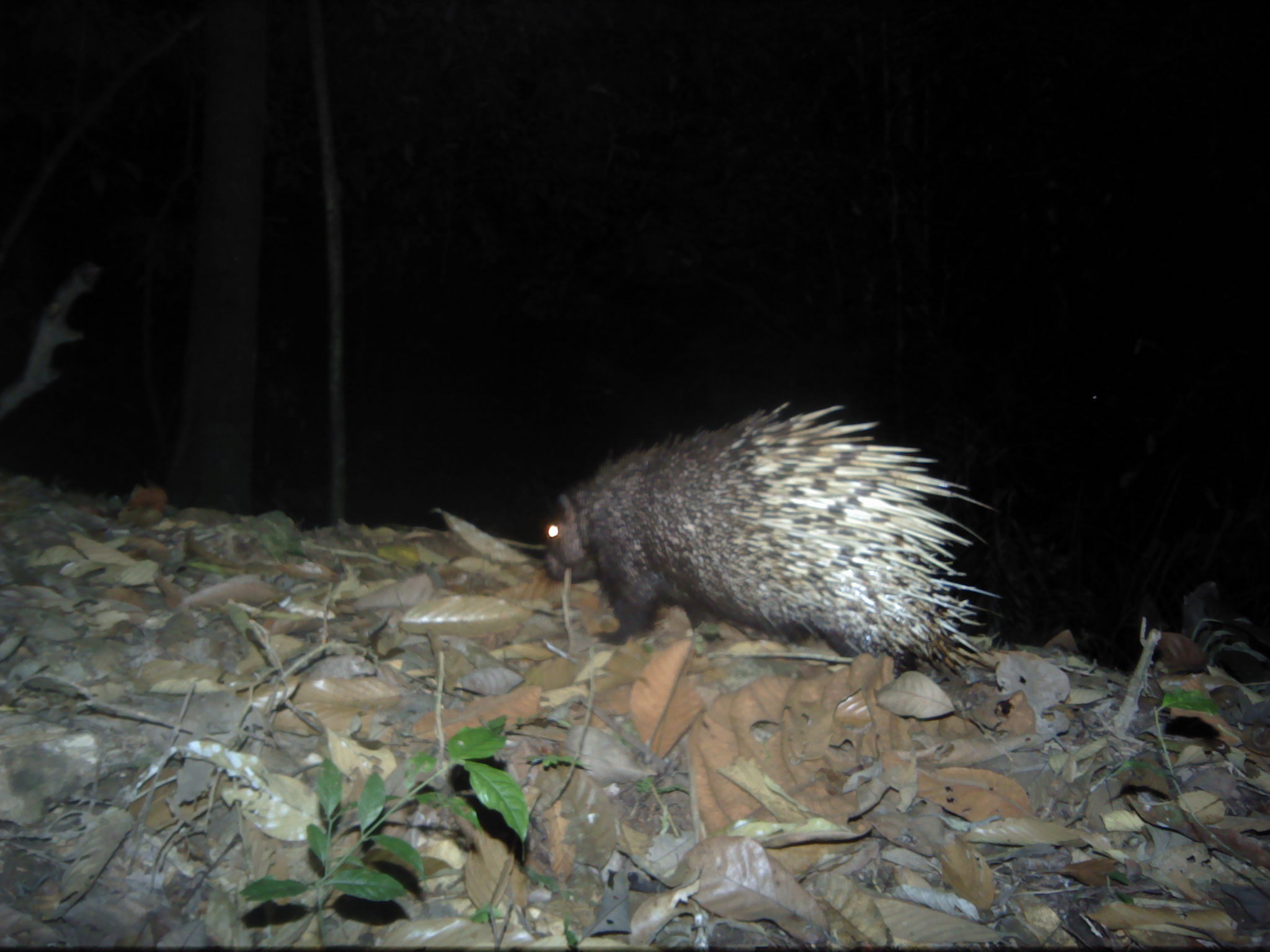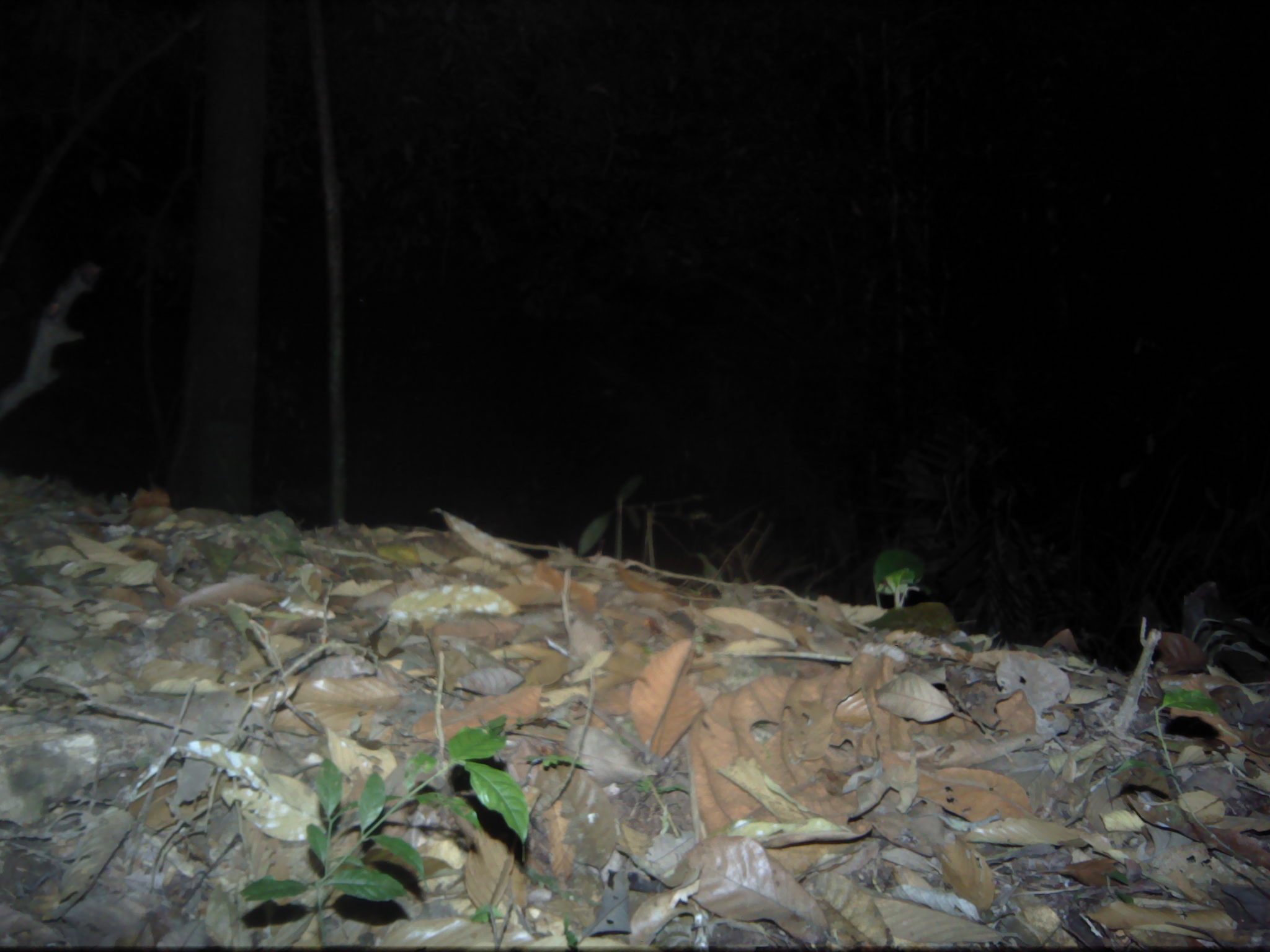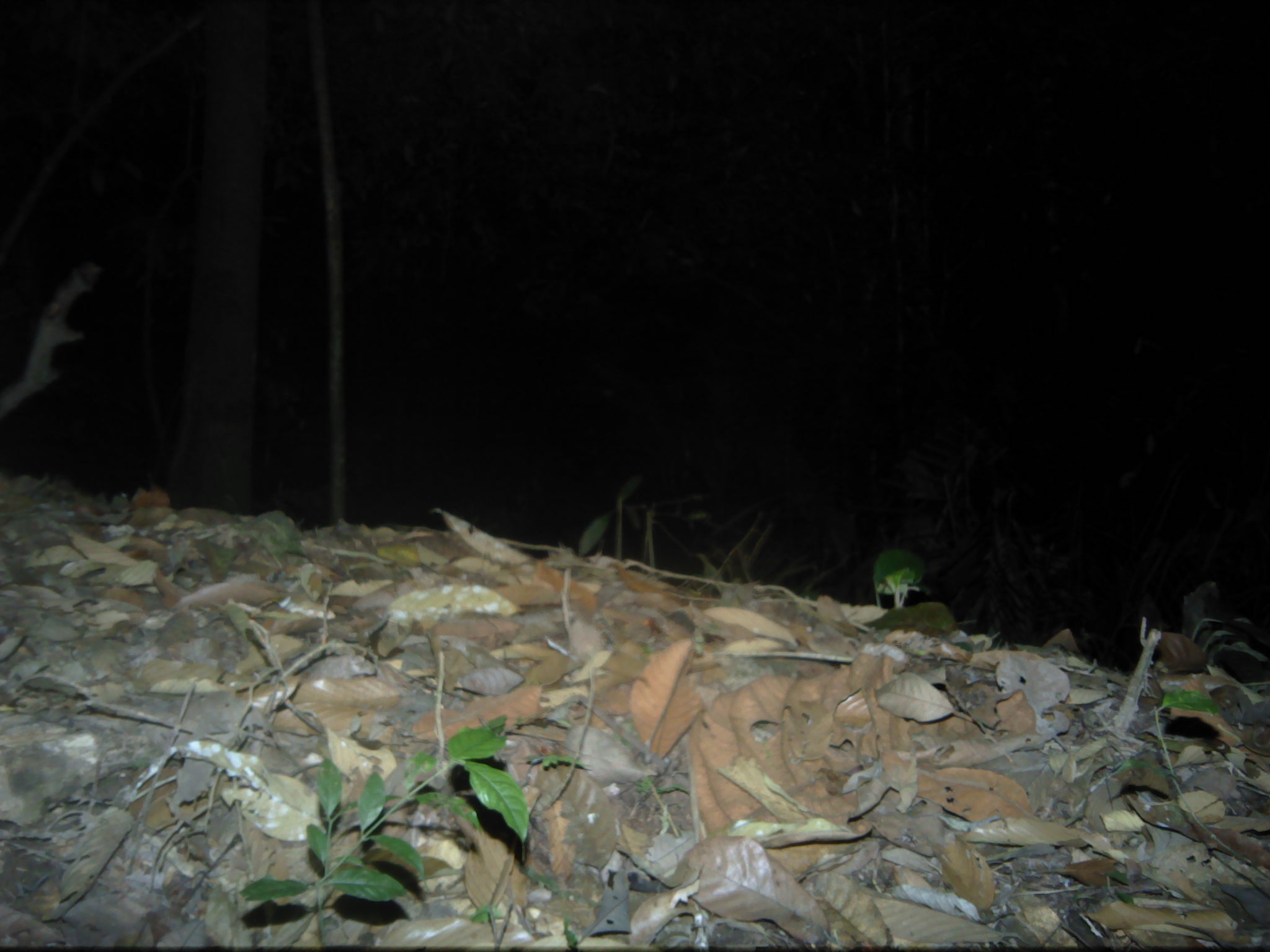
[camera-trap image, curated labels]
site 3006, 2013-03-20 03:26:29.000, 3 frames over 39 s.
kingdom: Animalia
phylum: Chordata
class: Mammalia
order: Rodentia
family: Hystricidae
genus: Hystrix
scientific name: Hystrix brachyura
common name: east asian porcupine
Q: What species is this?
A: Hystrix brachyura (east asian porcupine).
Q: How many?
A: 1.